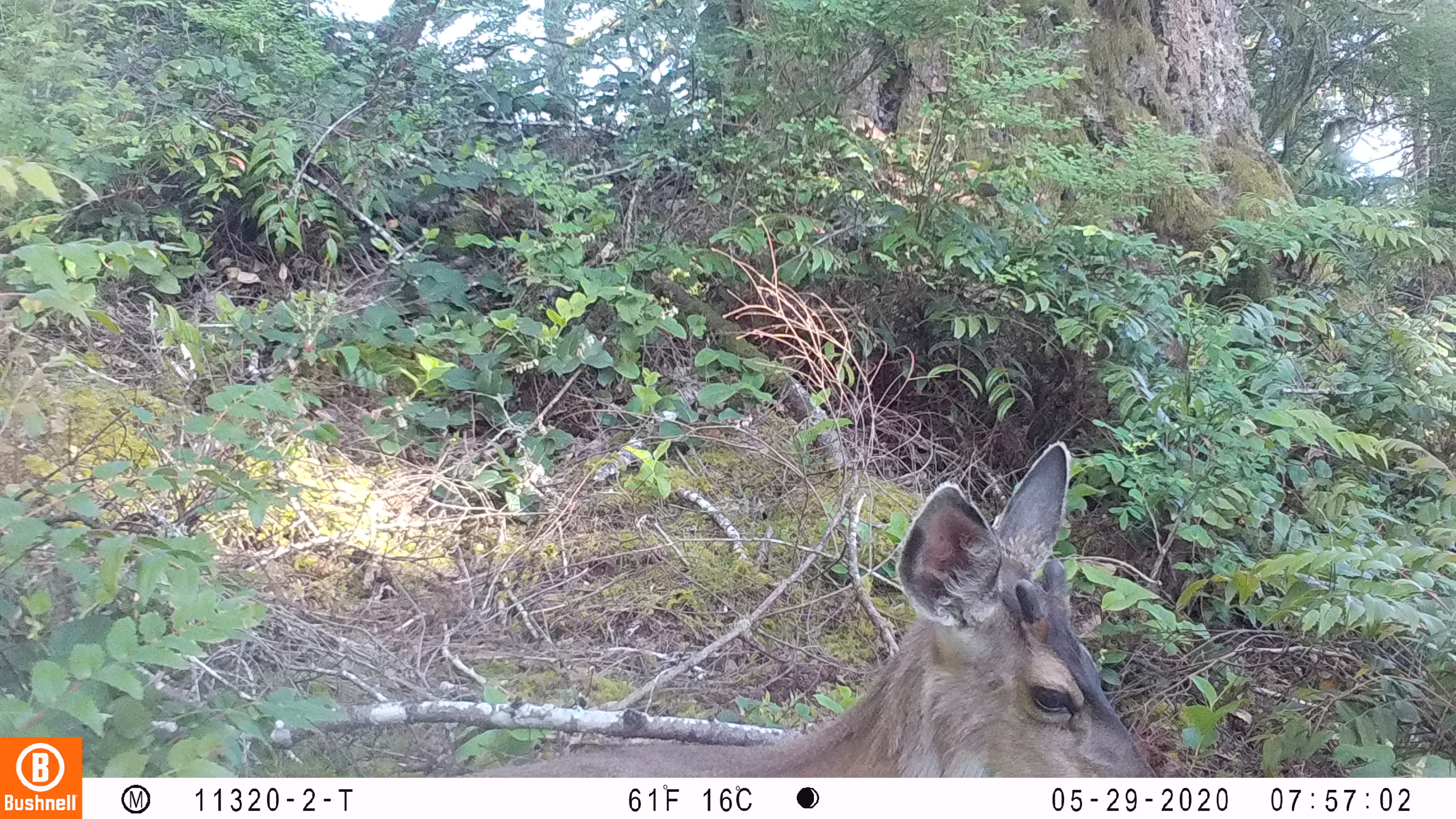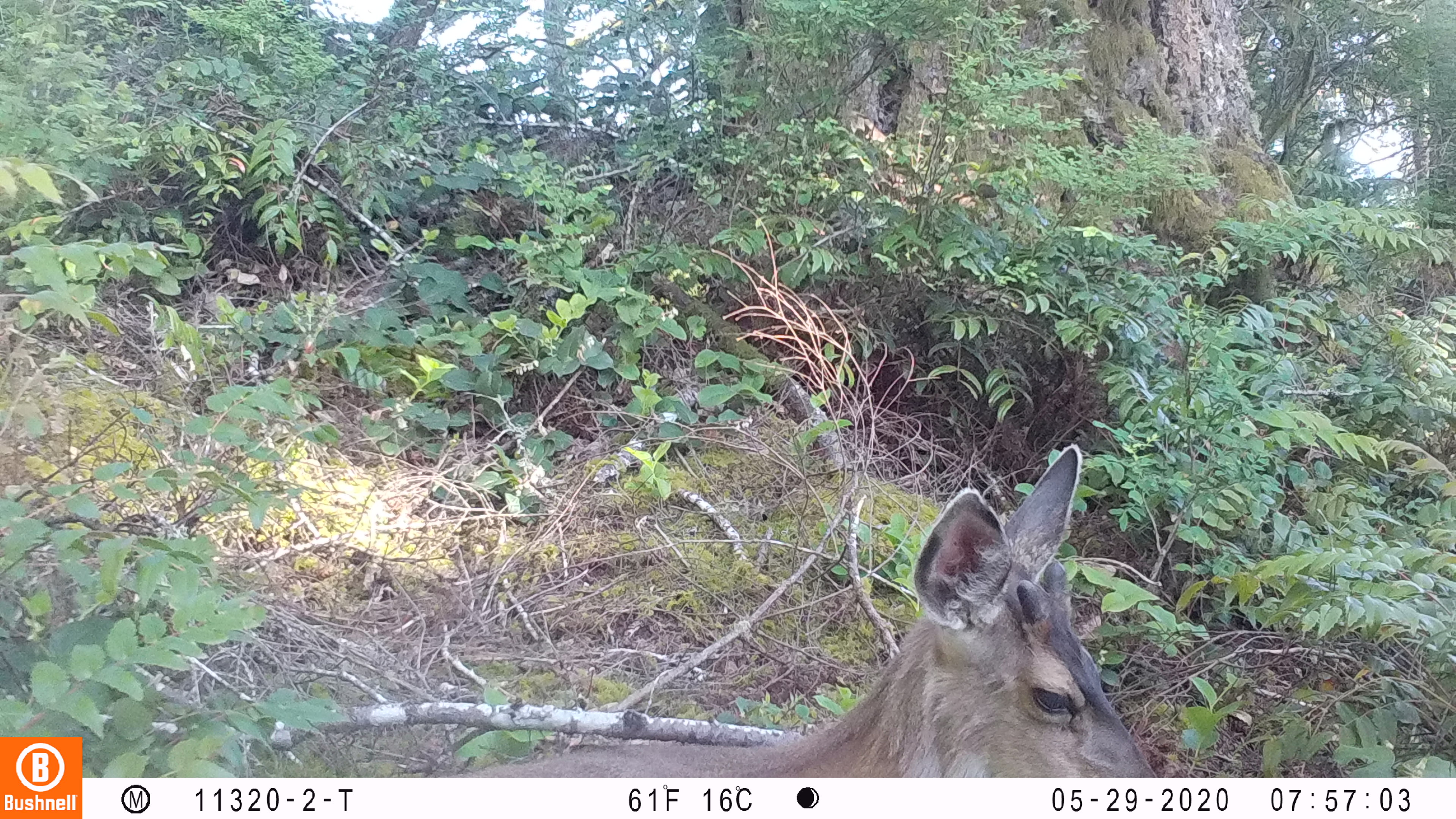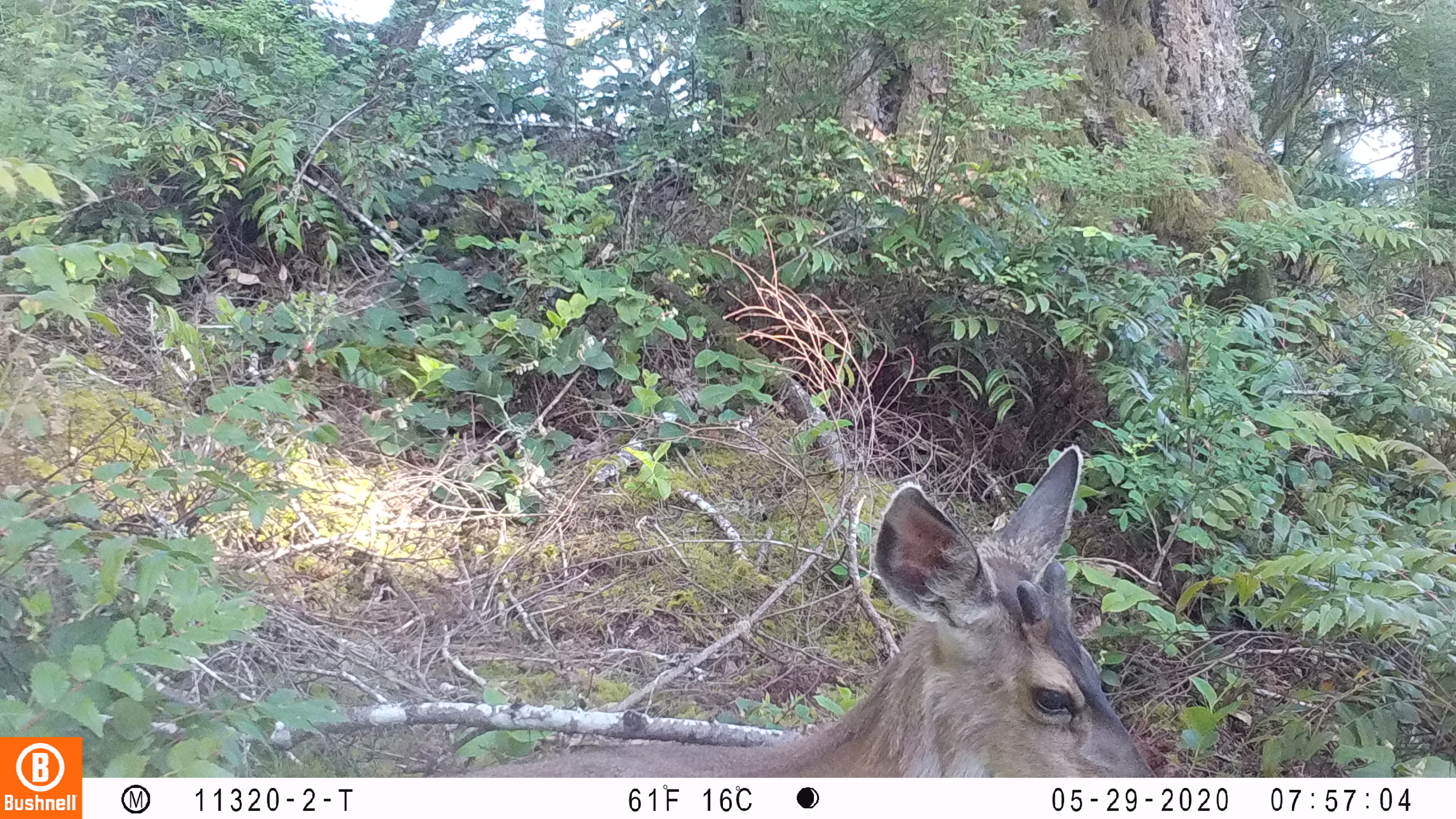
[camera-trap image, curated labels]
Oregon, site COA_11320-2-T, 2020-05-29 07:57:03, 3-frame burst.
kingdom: Animalia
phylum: Chordata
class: Mammalia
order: Artiodactyla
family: Cervidae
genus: Odocoileus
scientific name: Odocoileus hemionus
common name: black-tailed deer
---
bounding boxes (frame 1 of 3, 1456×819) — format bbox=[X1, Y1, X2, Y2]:
black-tailed deer: bbox=[512, 431, 1161, 770]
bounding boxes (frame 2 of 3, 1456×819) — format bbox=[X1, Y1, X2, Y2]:
black-tailed deer: bbox=[467, 438, 1161, 768]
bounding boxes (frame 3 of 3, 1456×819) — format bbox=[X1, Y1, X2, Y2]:
black-tailed deer: bbox=[493, 433, 1159, 772]